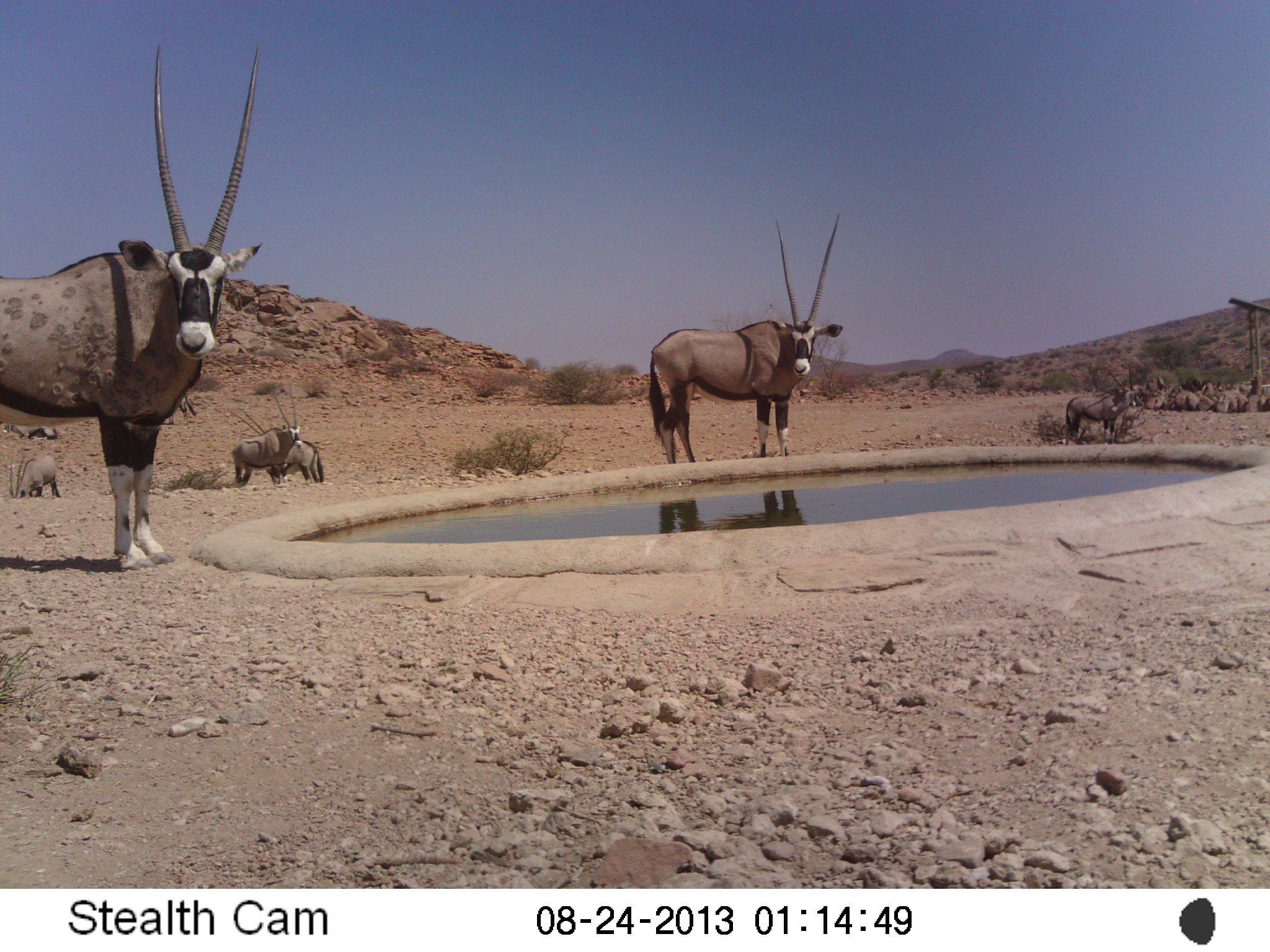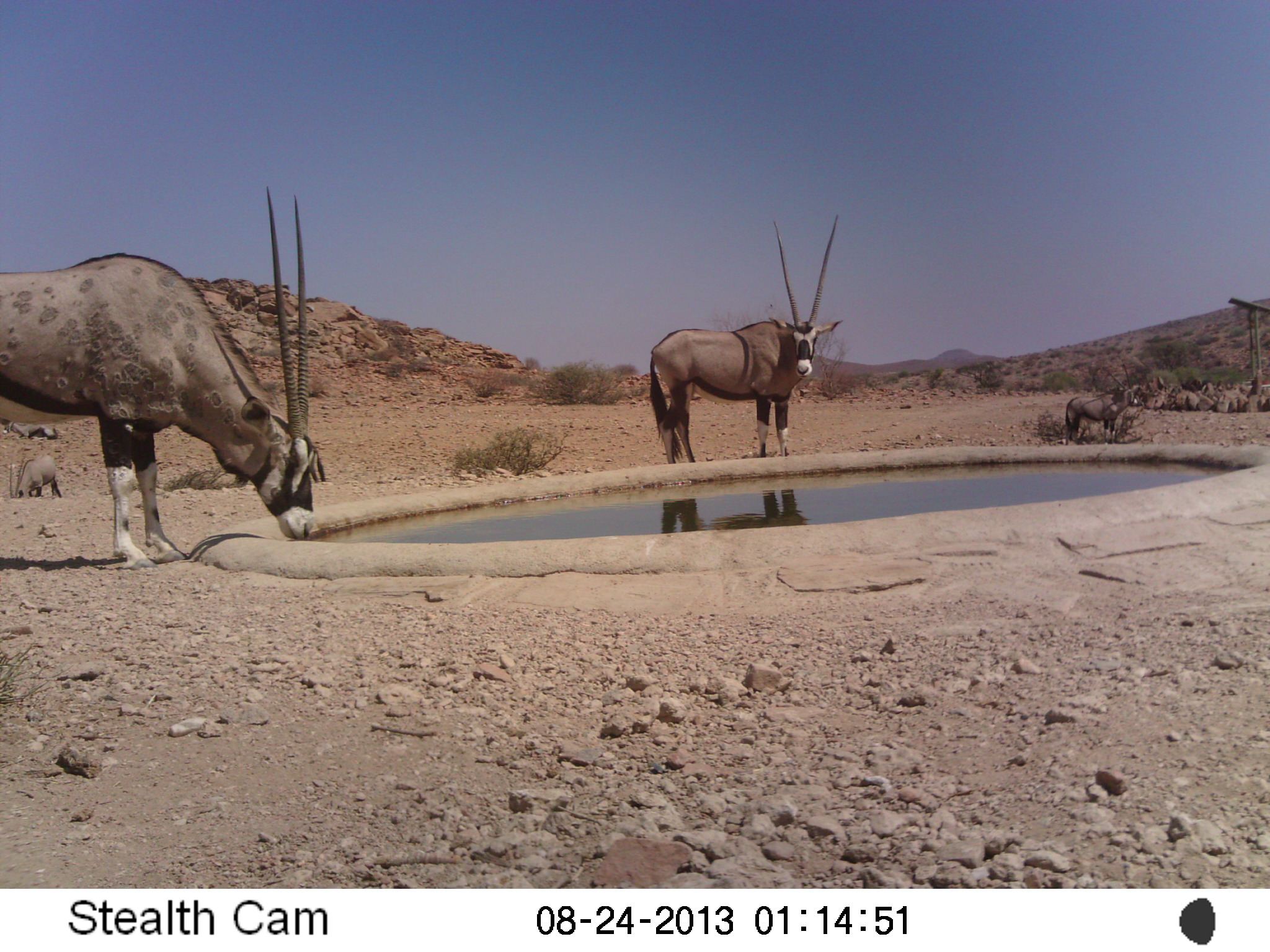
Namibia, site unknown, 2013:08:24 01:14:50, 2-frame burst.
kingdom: Animalia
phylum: Chordata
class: Mammalia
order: Artiodactyla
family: Bovidae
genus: Oryx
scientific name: Oryx gazella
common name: gemsbok